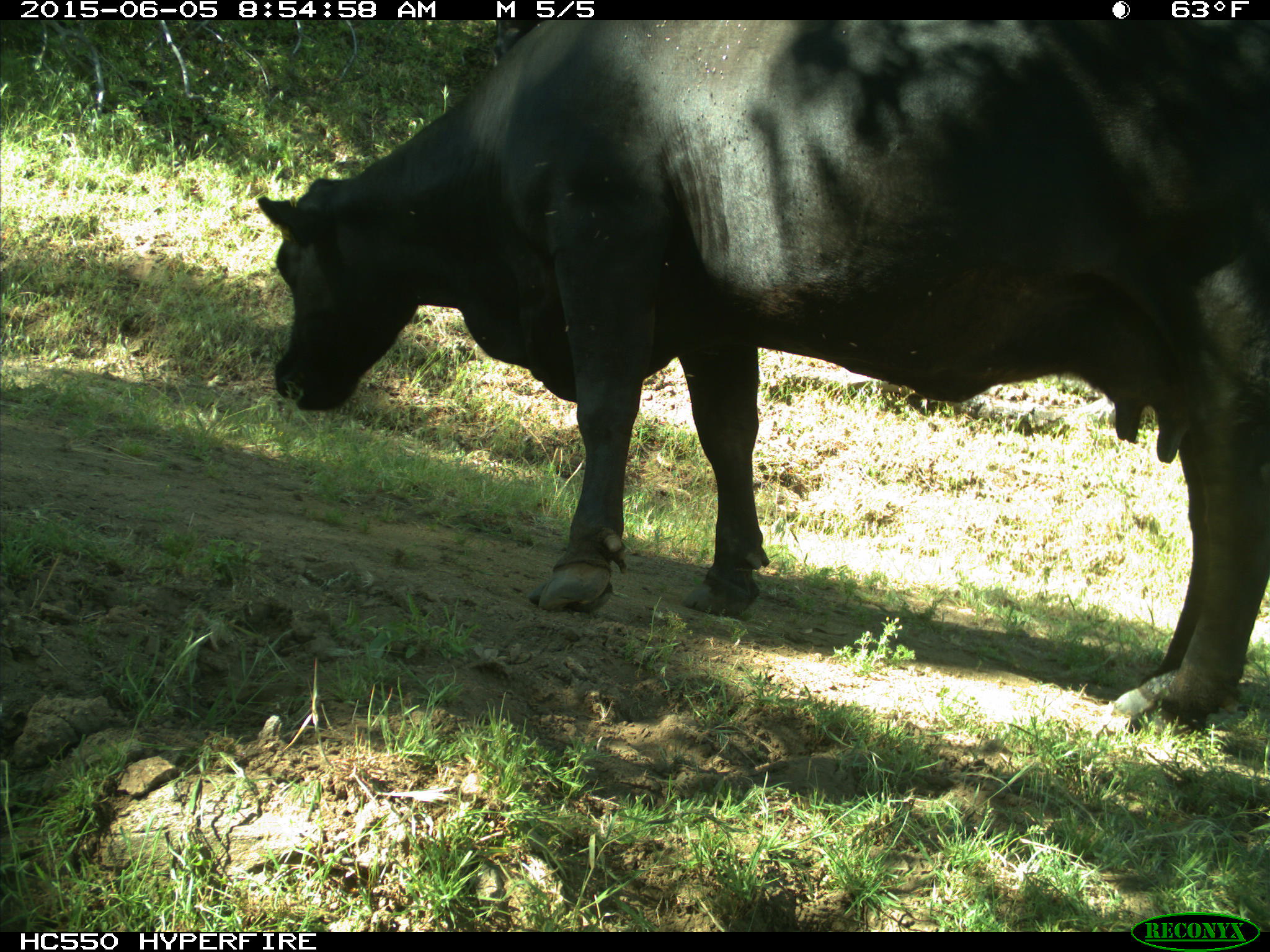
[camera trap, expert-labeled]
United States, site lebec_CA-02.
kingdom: Animalia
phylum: Chordata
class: Mammalia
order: Artiodactyla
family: Bovidae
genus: Bos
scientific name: Bos taurus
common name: domestic cow